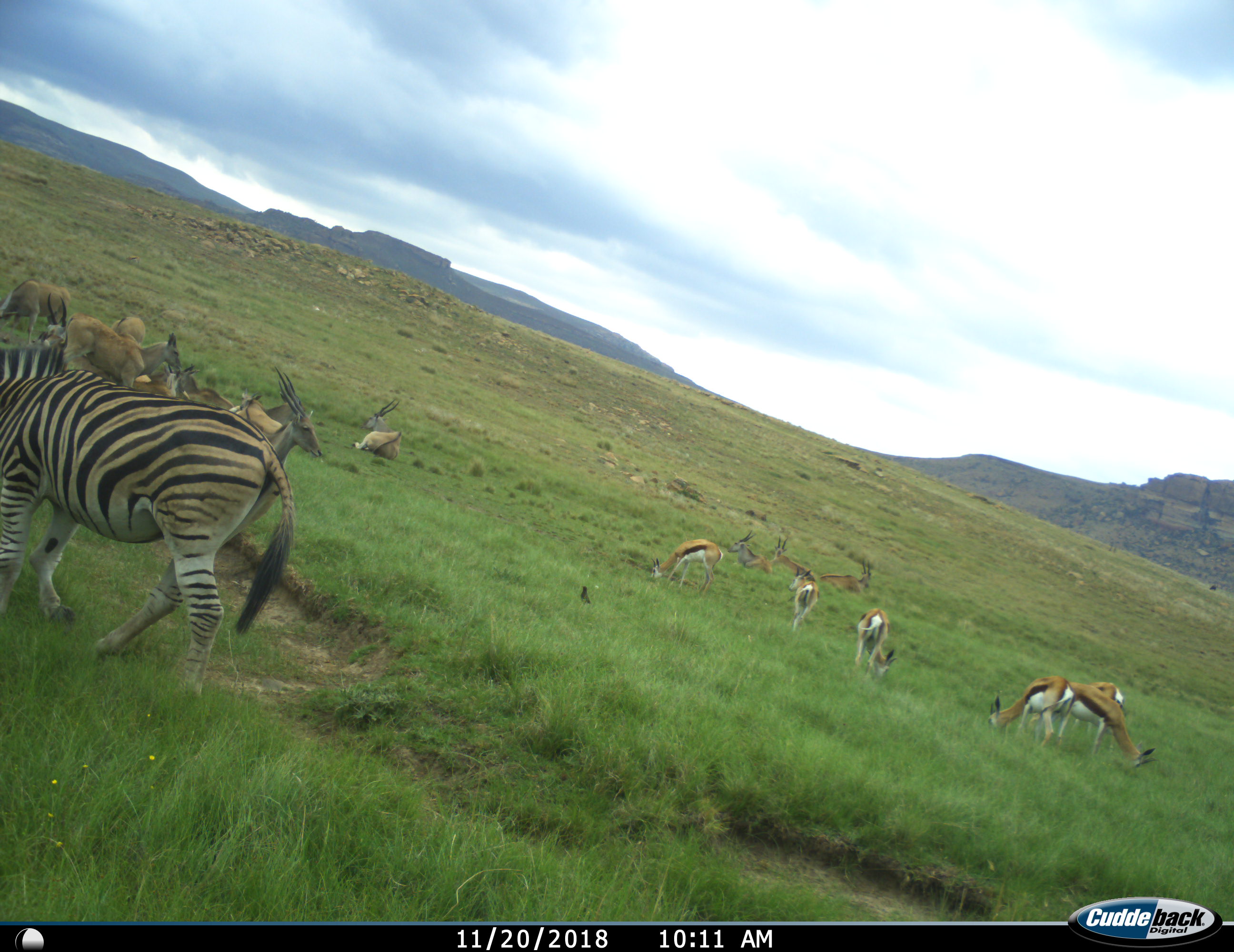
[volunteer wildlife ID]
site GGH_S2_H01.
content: unidentified animal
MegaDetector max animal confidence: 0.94